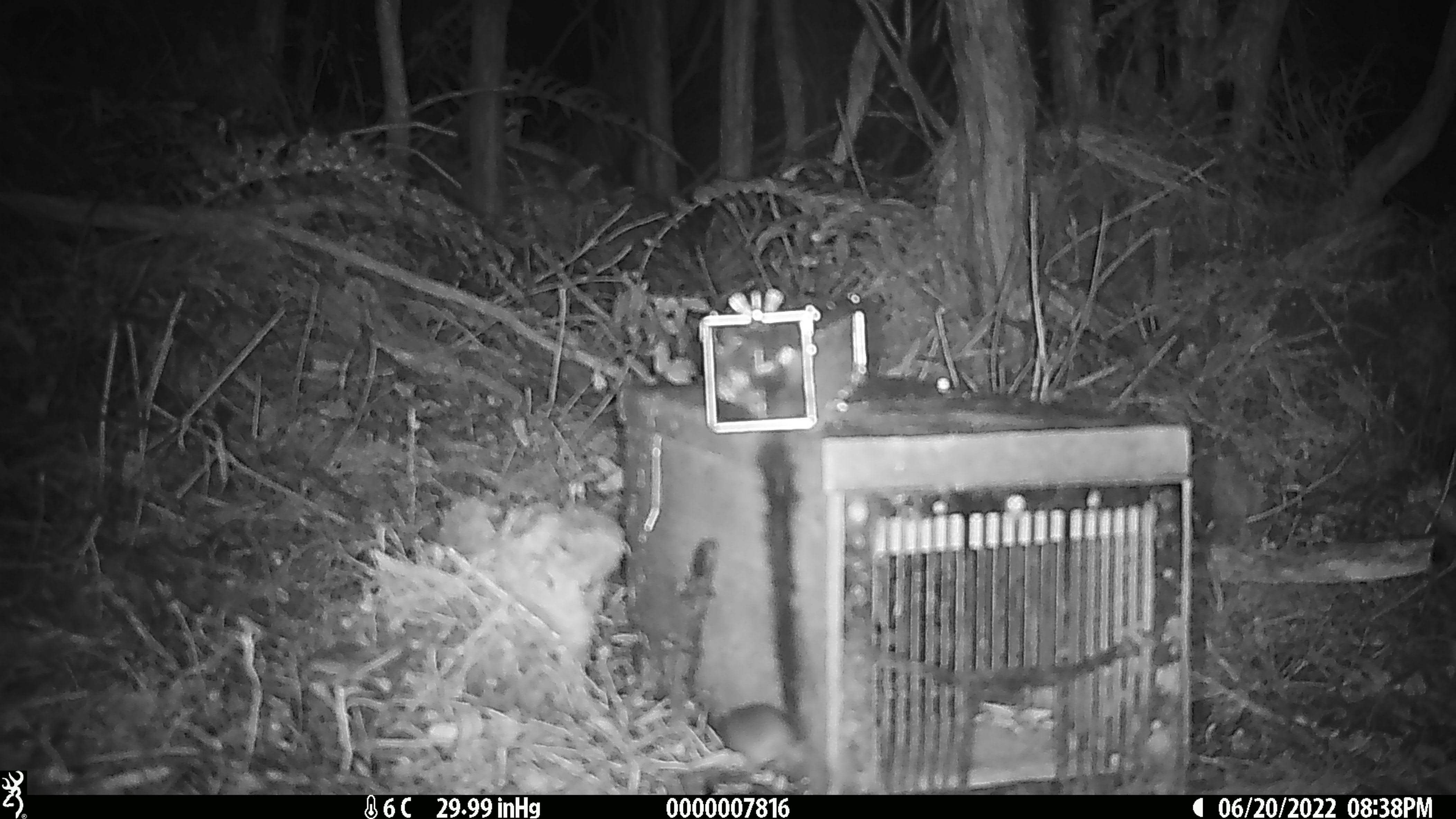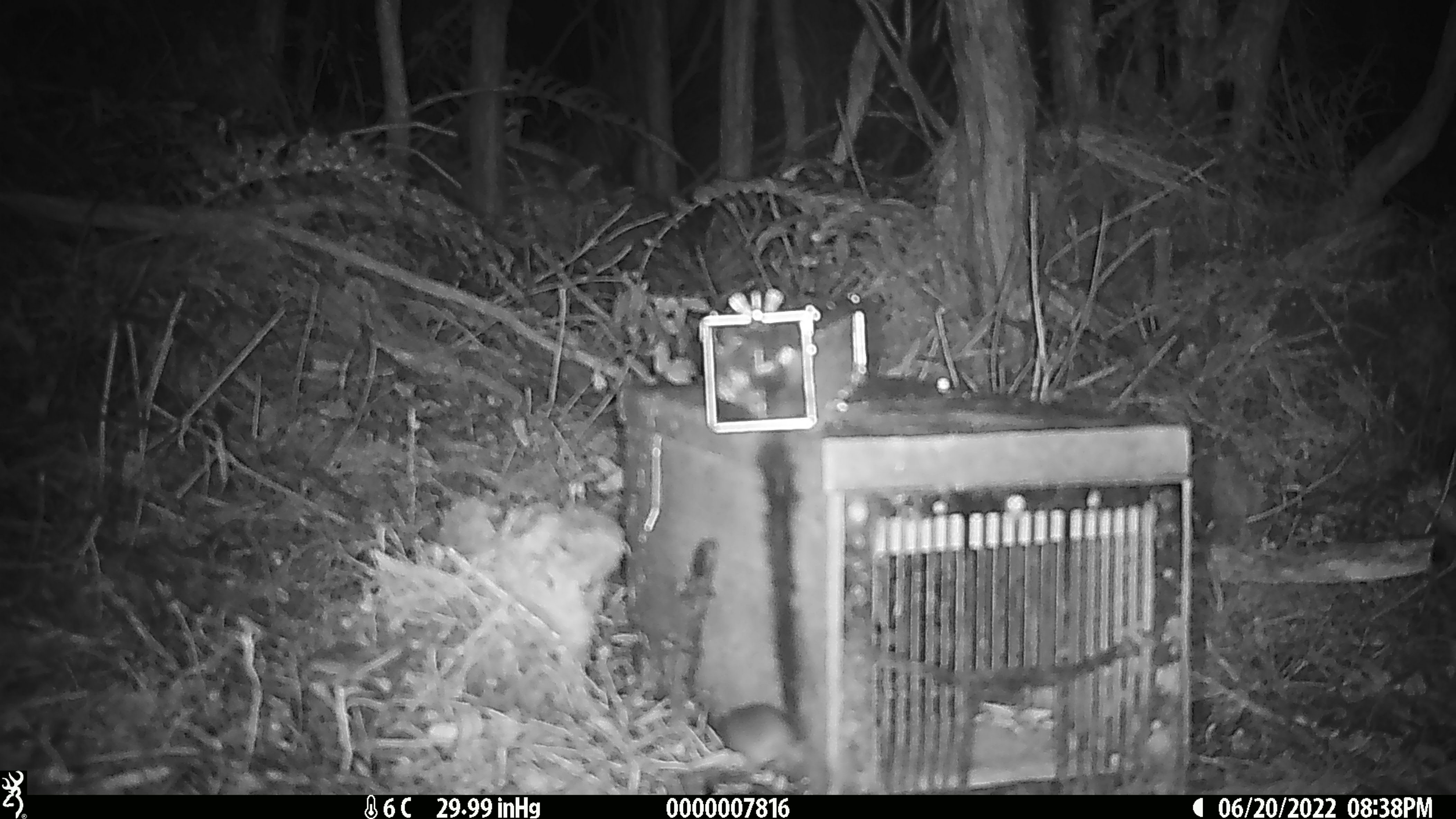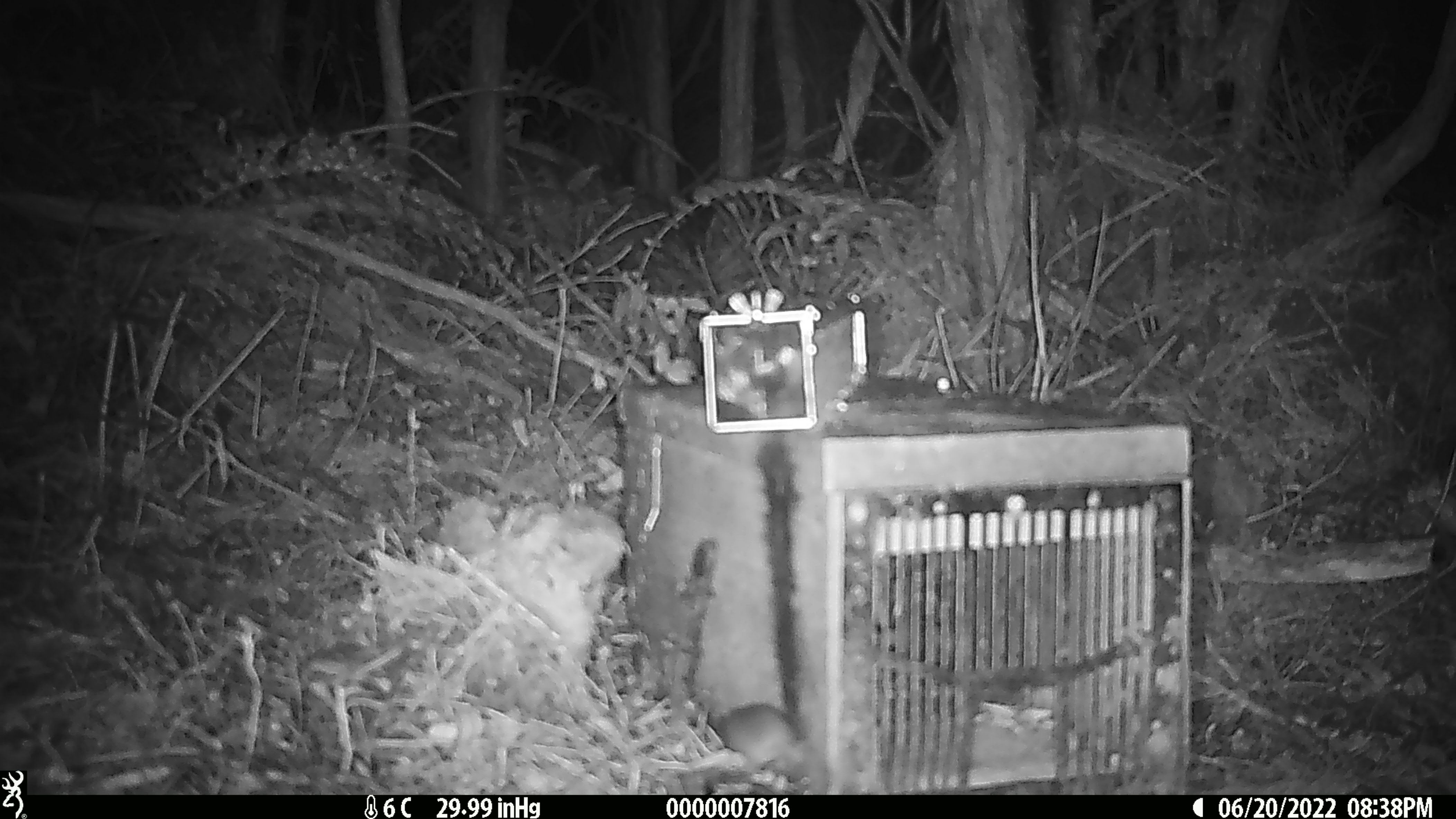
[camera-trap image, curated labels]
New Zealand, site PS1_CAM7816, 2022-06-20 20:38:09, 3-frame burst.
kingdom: Animalia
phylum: Chordata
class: Mammalia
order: Rodentia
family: Muridae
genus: Mus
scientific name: Mus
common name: mouse